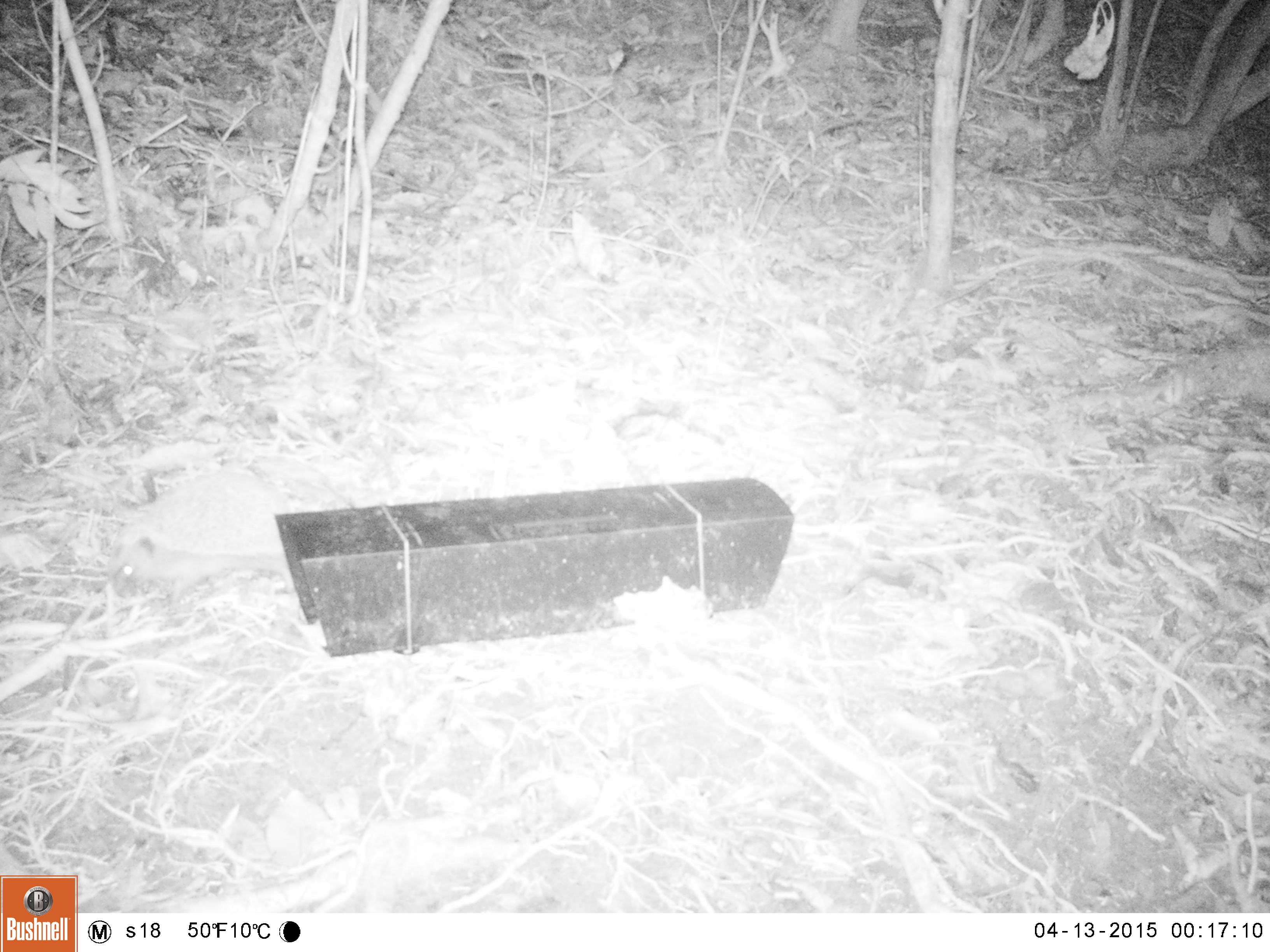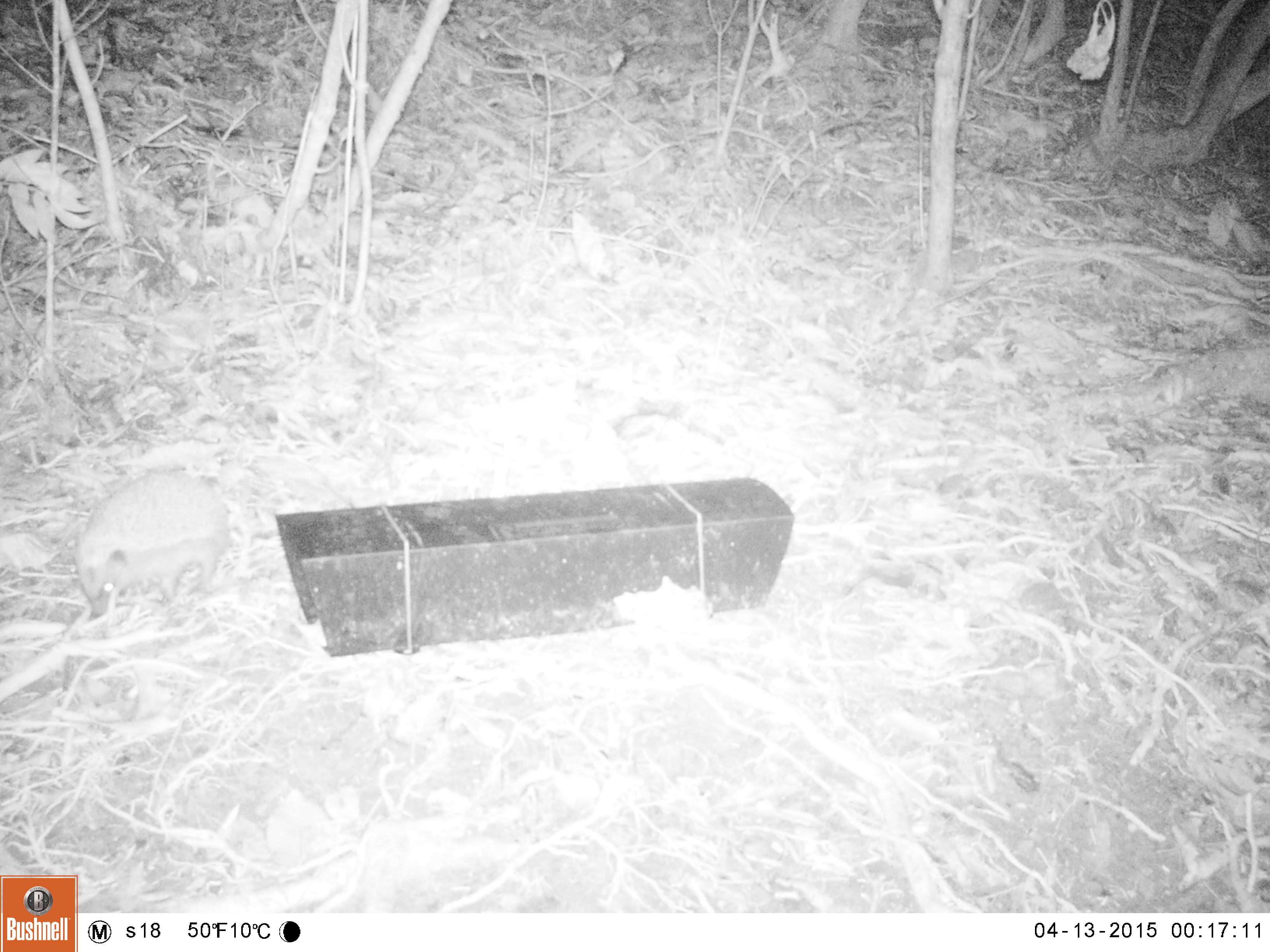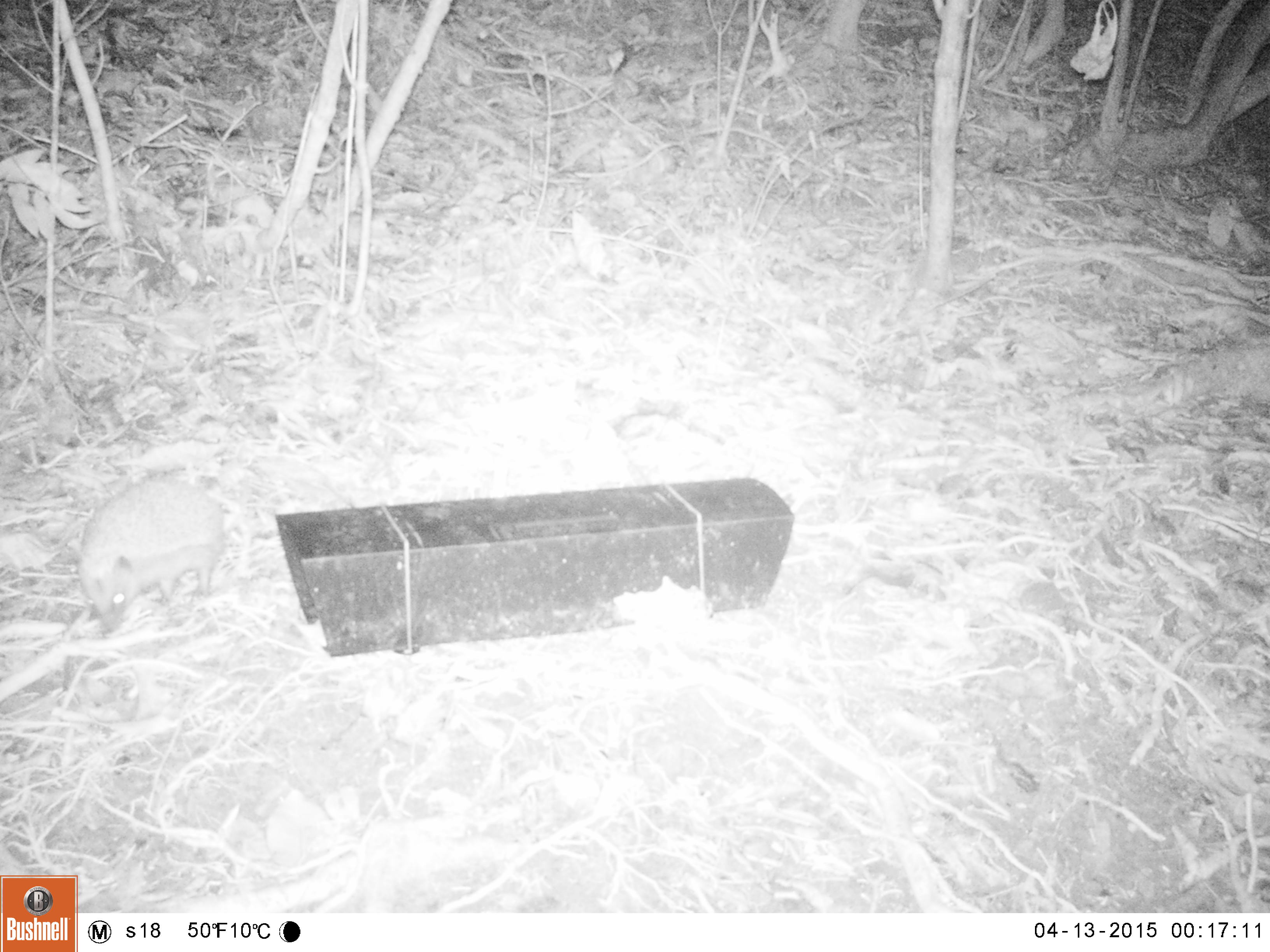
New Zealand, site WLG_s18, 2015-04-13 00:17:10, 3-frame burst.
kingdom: Animalia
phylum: Chordata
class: Mammalia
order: Eulipotyphla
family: Erinaceidae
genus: Erinaceus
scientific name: Erinaceus europaeus europaeus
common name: european hedgehog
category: hedgehog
Hedgehog (european hedgehog) (Erinaceus europaeus europaeus).